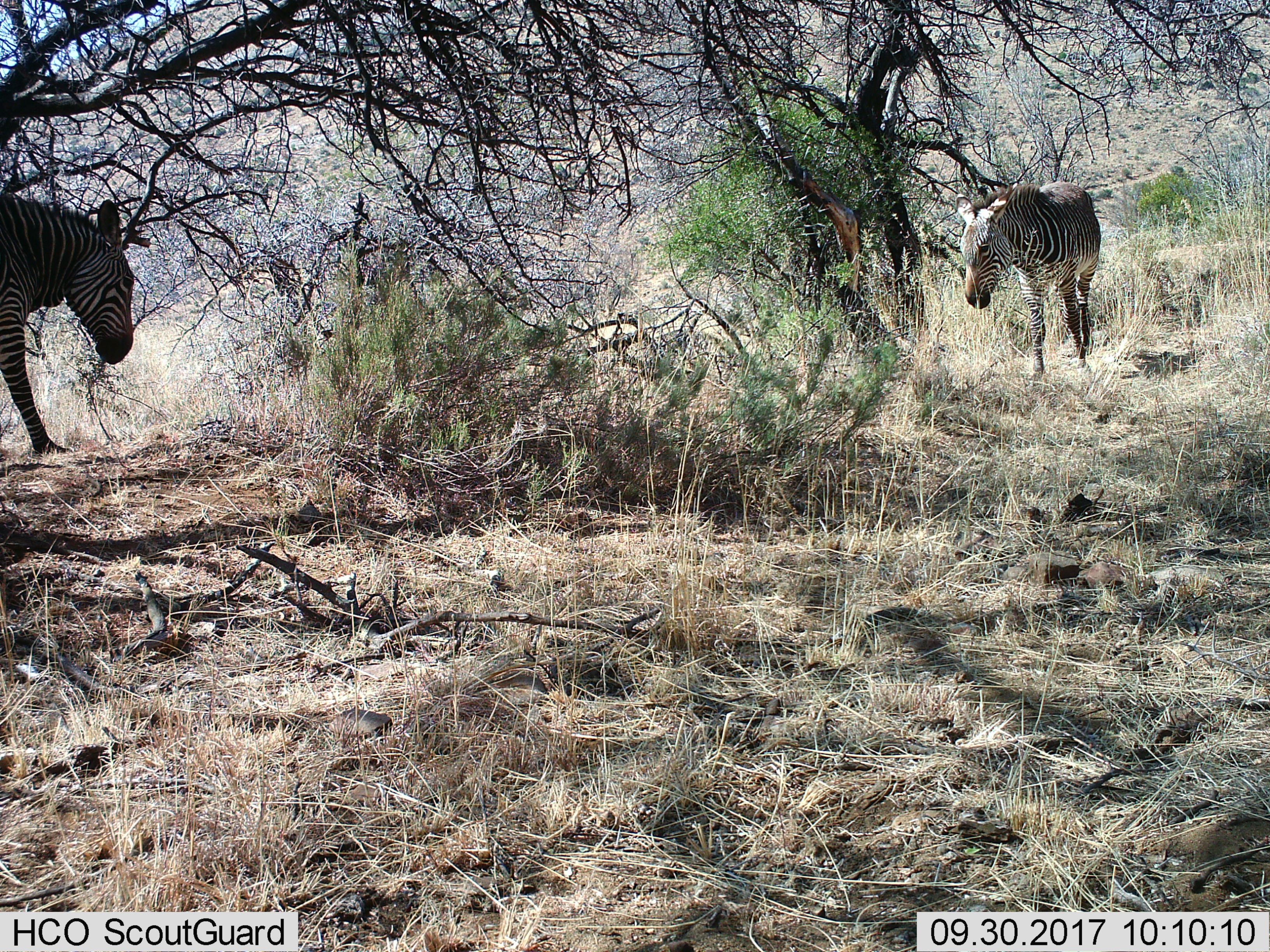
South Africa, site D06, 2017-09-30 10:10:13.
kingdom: Animalia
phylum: Chordata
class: Mammalia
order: Perissodactyla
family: Equidae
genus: Equus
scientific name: Equus zebra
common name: mountain zebra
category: zebramountain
Zebramountain (mountain zebra) (Equus zebra), count 2. Behavior (volunteer vote fractions): standing 10%, resting 10%, moving 60%, interacting 10%. Young present (vote fraction): 0%. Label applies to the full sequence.